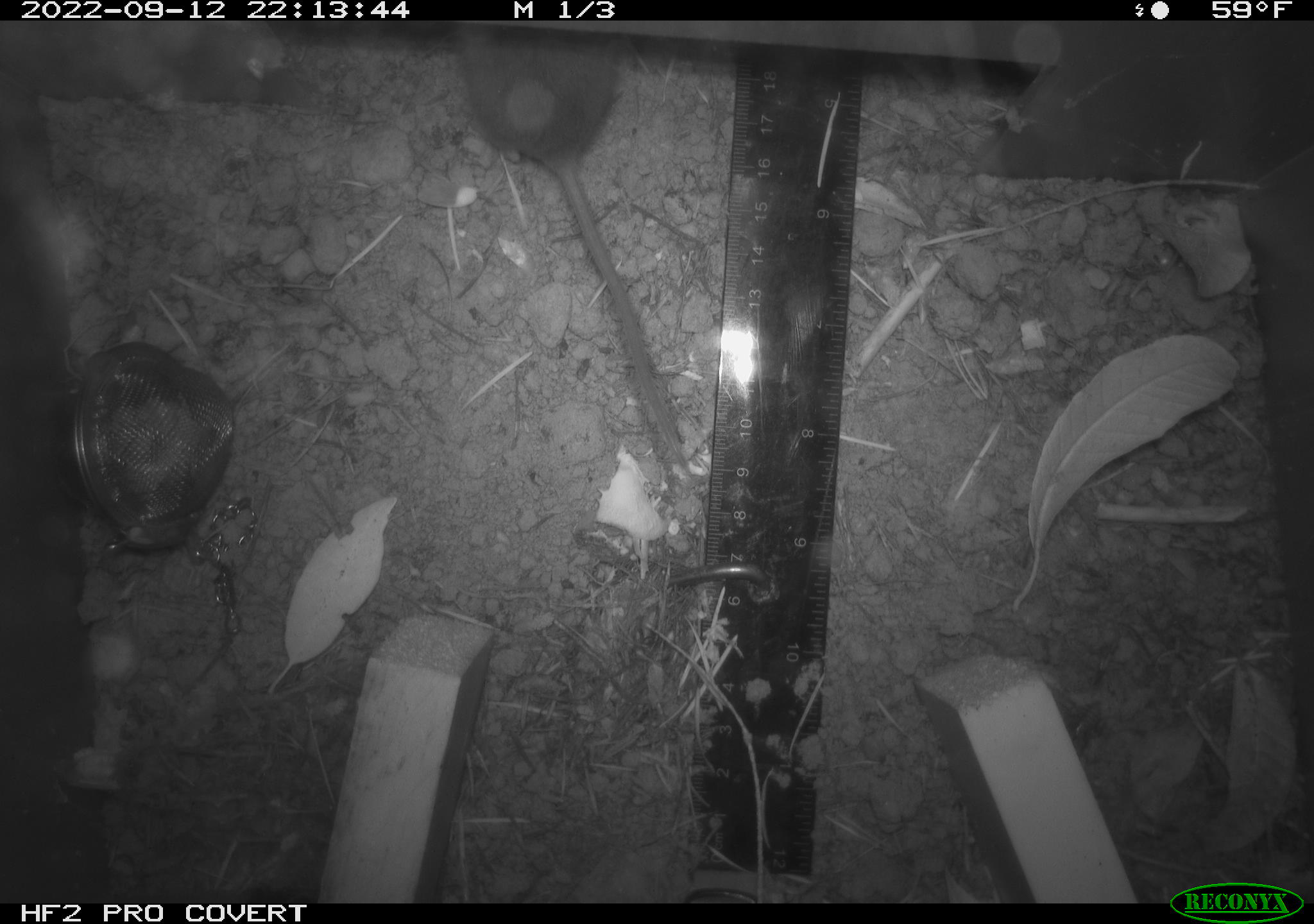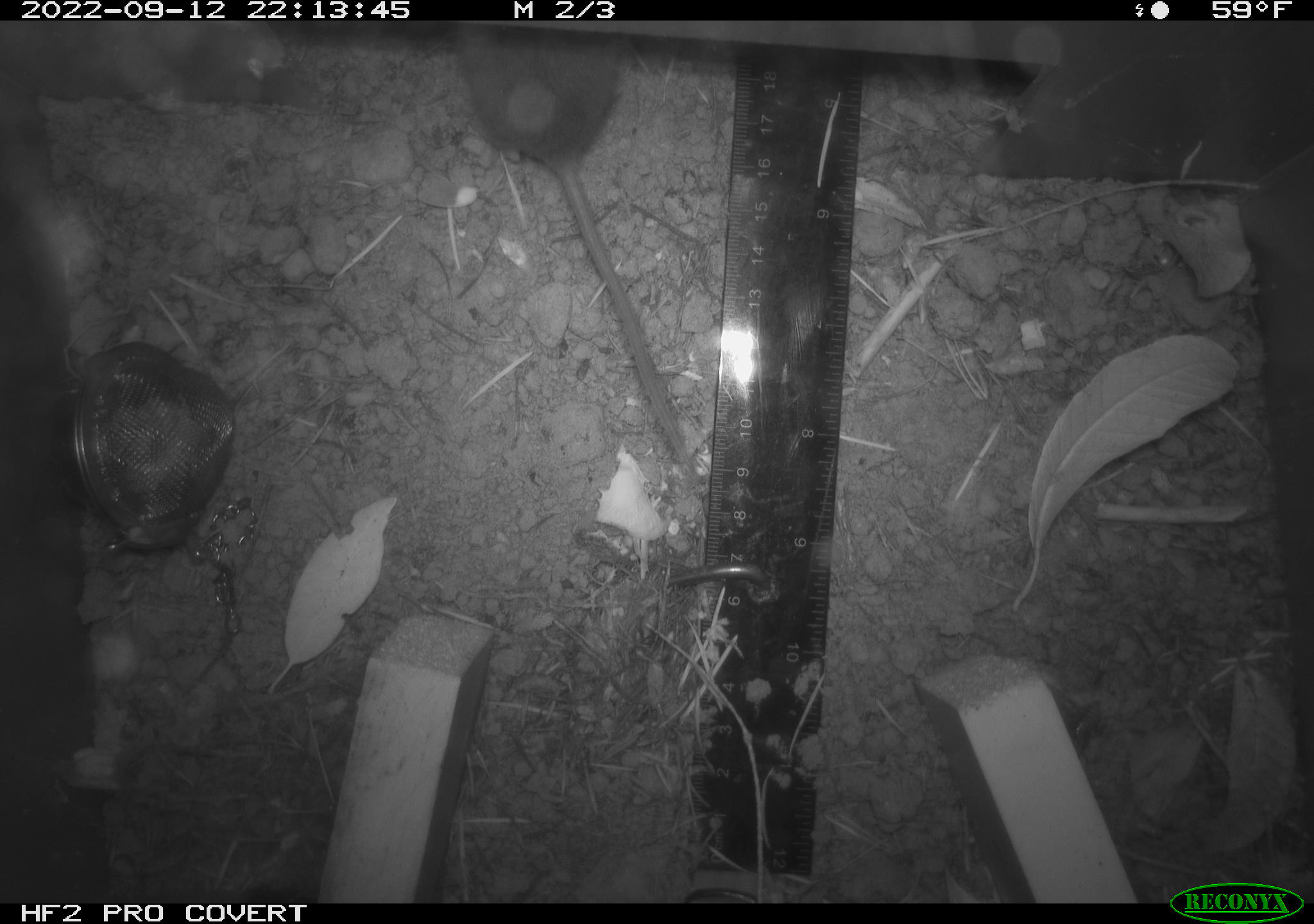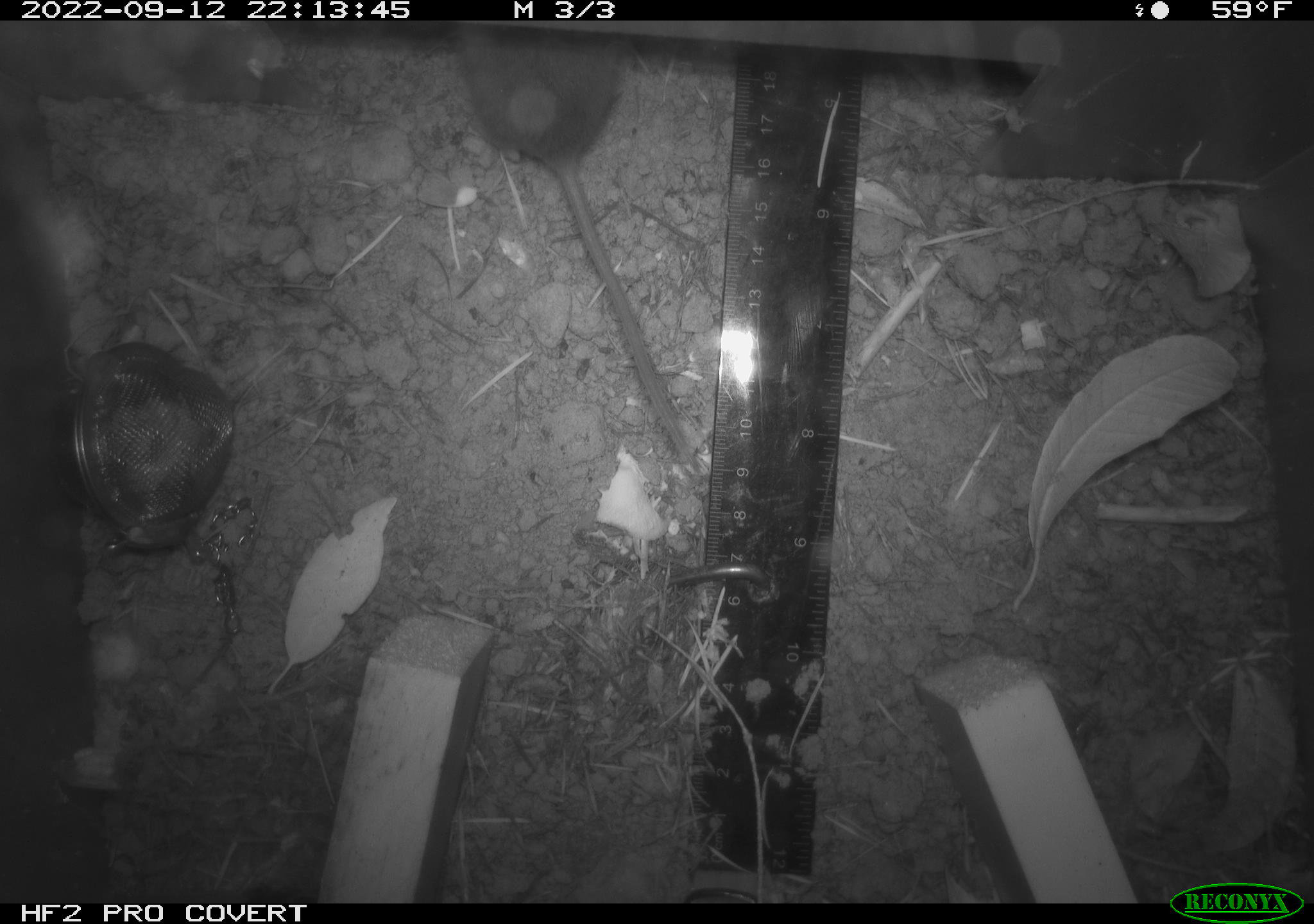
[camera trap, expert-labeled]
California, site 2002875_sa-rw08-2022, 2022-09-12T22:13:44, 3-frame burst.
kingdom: Animalia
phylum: Chordata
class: Mammalia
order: Rodentia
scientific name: Rodentia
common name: mouse species